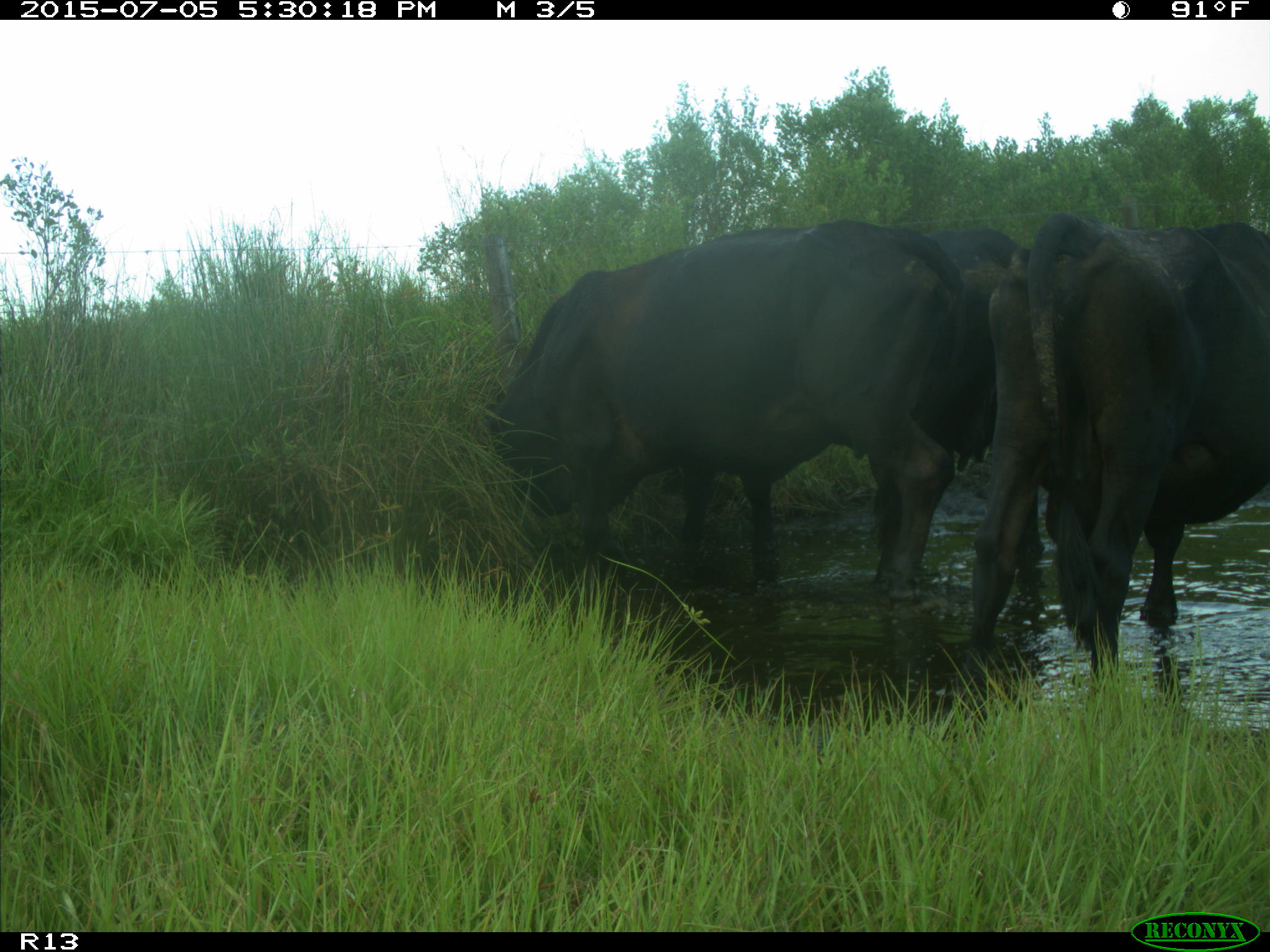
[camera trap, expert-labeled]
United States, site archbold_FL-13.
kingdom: Animalia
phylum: Chordata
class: Mammalia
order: Artiodactyla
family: Bovidae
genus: Bos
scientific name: Bos taurus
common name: domestic cow